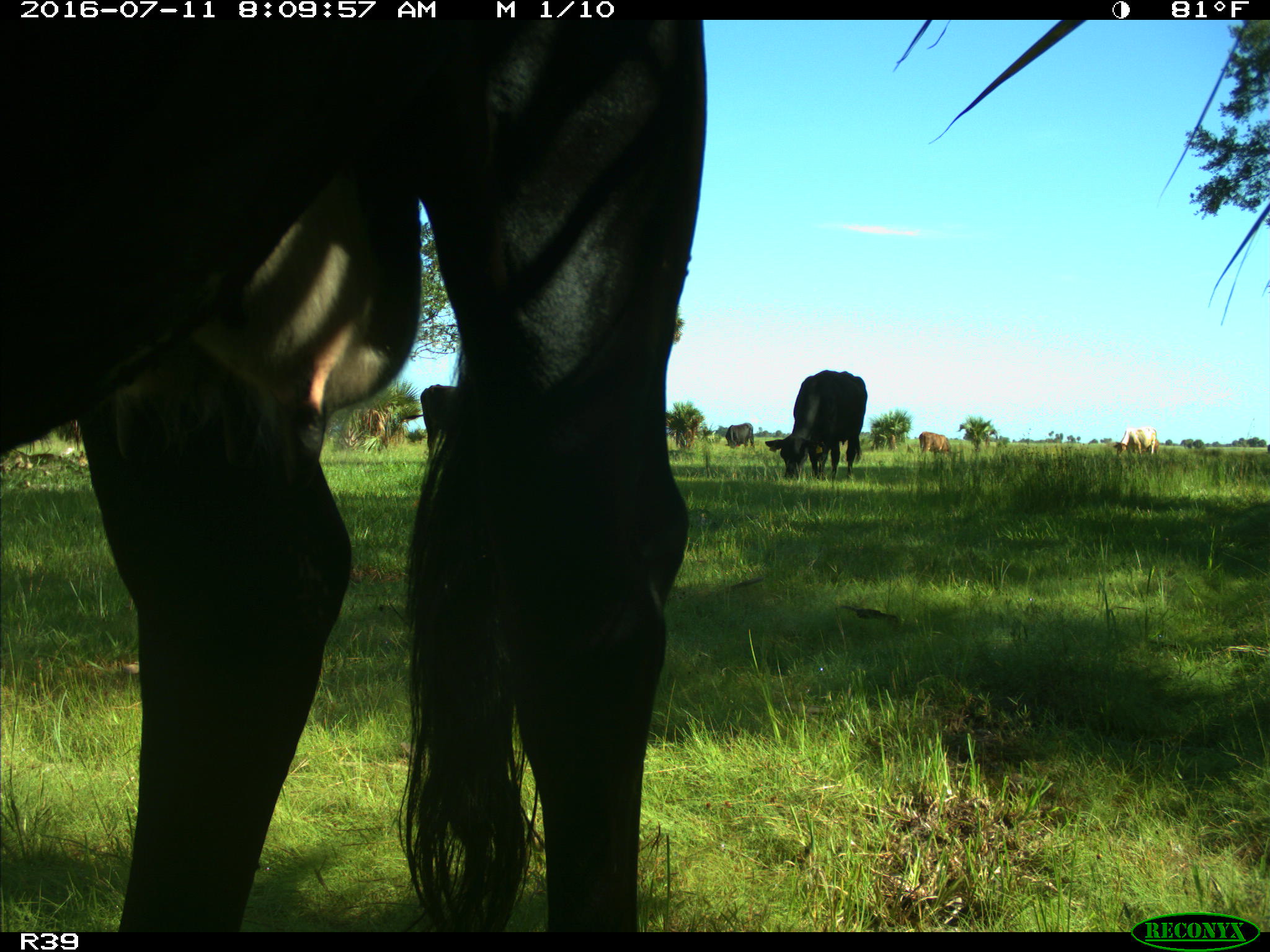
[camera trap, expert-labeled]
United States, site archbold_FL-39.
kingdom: Animalia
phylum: Chordata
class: Mammalia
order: Artiodactyla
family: Bovidae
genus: Bos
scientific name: Bos taurus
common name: domestic cow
Bos taurus (domestic cow).